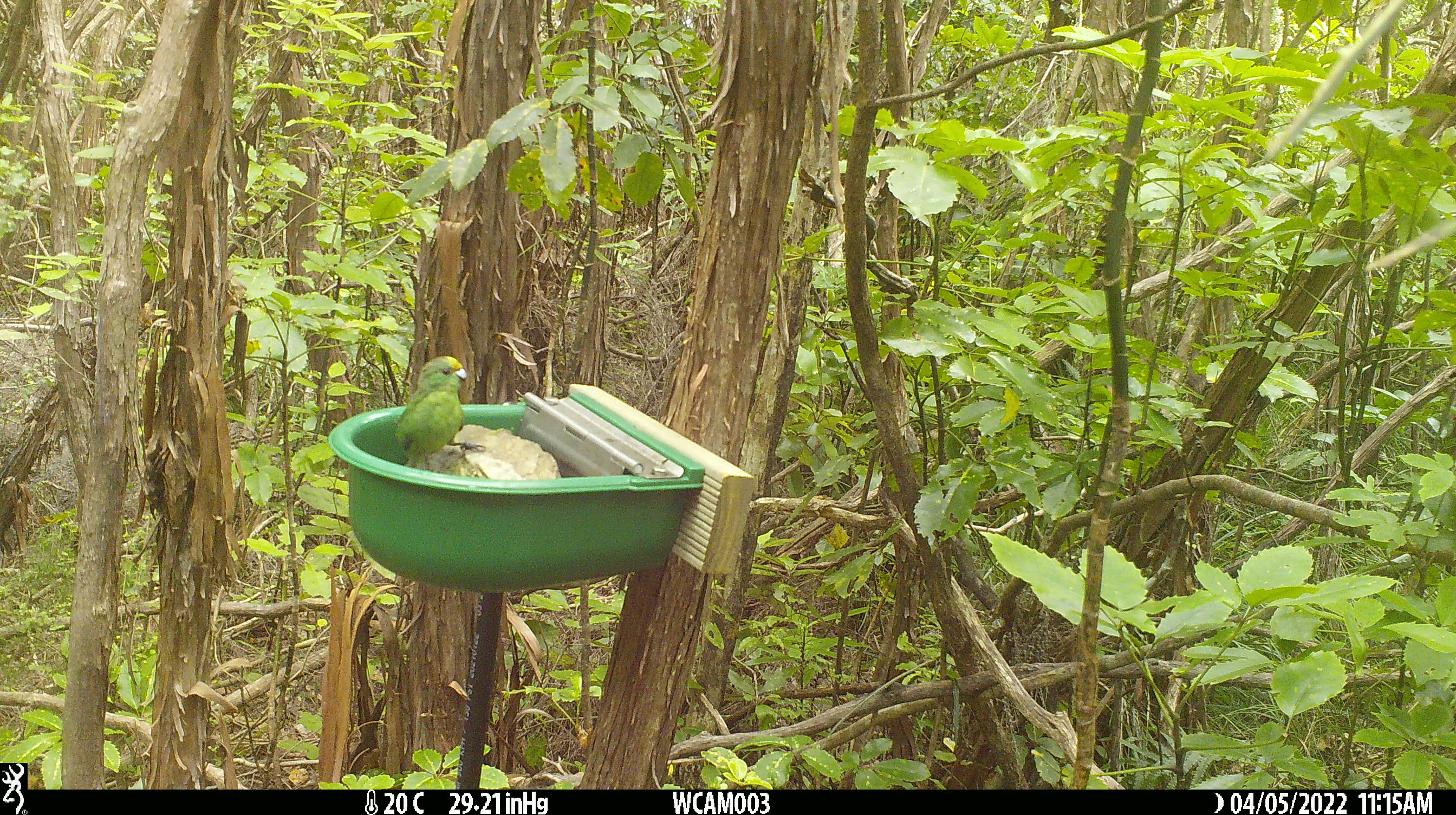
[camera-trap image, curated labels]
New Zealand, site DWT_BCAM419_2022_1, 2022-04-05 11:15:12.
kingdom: Animalia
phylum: Chordata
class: Aves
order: Psittaciformes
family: Psittaculidae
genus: Cyanoramphus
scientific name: Cyanoramphus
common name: parakeet